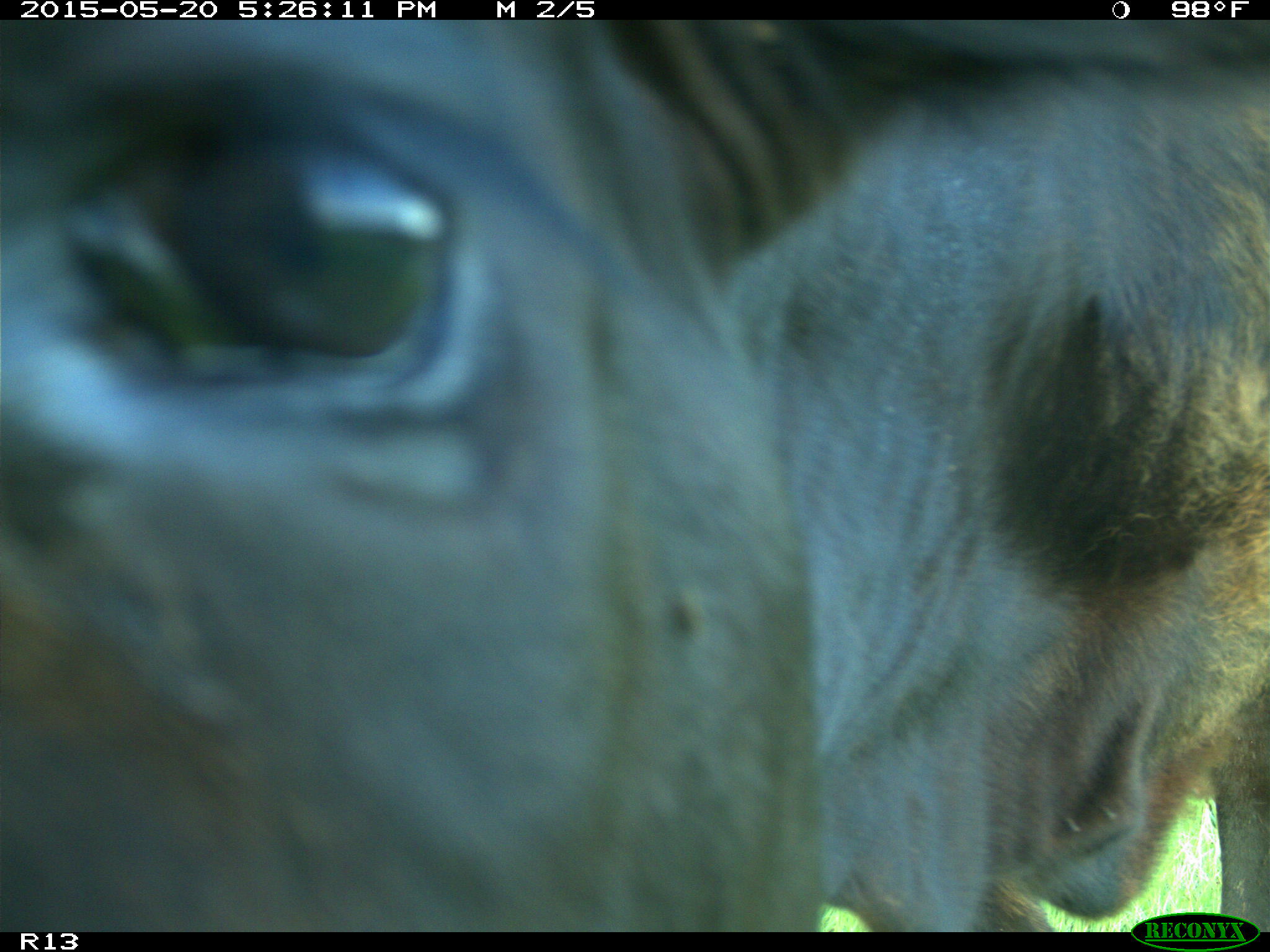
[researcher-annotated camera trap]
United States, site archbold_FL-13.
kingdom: Animalia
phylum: Chordata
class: Mammalia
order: Artiodactyla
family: Bovidae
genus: Bos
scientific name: Bos taurus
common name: domestic cow